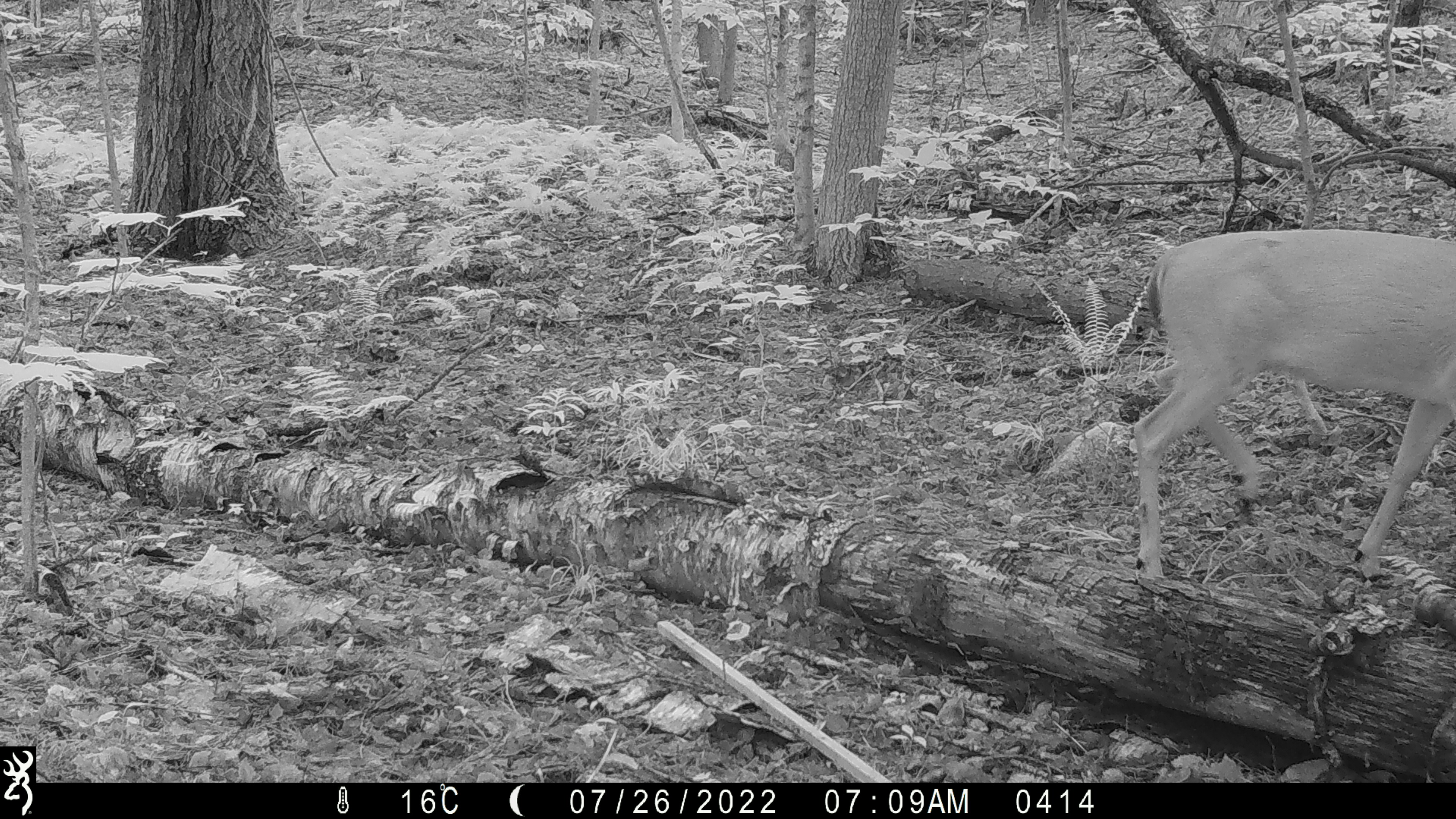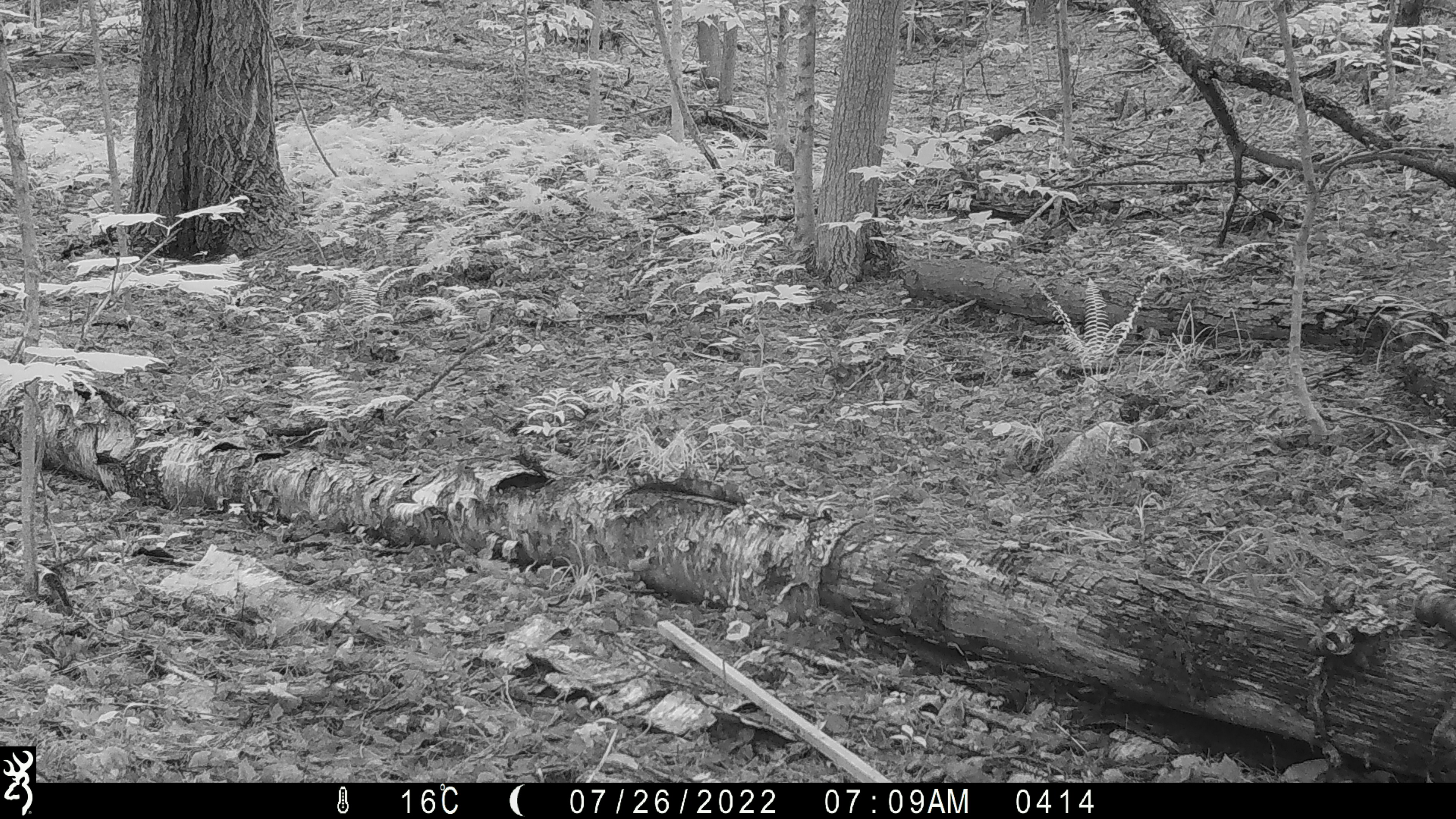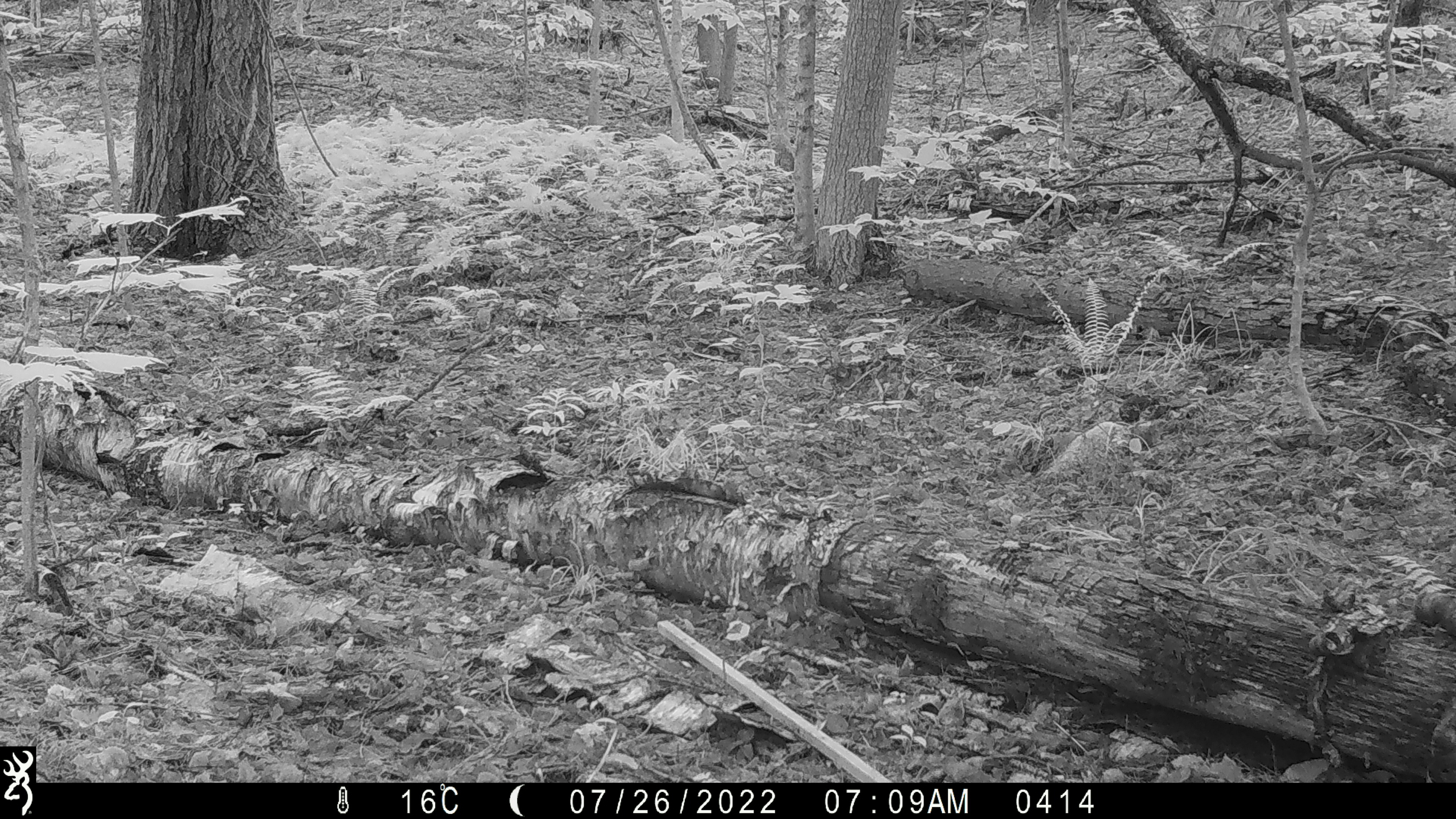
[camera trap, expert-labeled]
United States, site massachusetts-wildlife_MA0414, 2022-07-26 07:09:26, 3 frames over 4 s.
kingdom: Animalia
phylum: Chordata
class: Mammalia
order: Artiodactyla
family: Cervidae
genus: Odocoileus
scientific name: Odocoileus virginianus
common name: white-tailed deer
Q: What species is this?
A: White-tailed deer (Odocoileus virginianus).